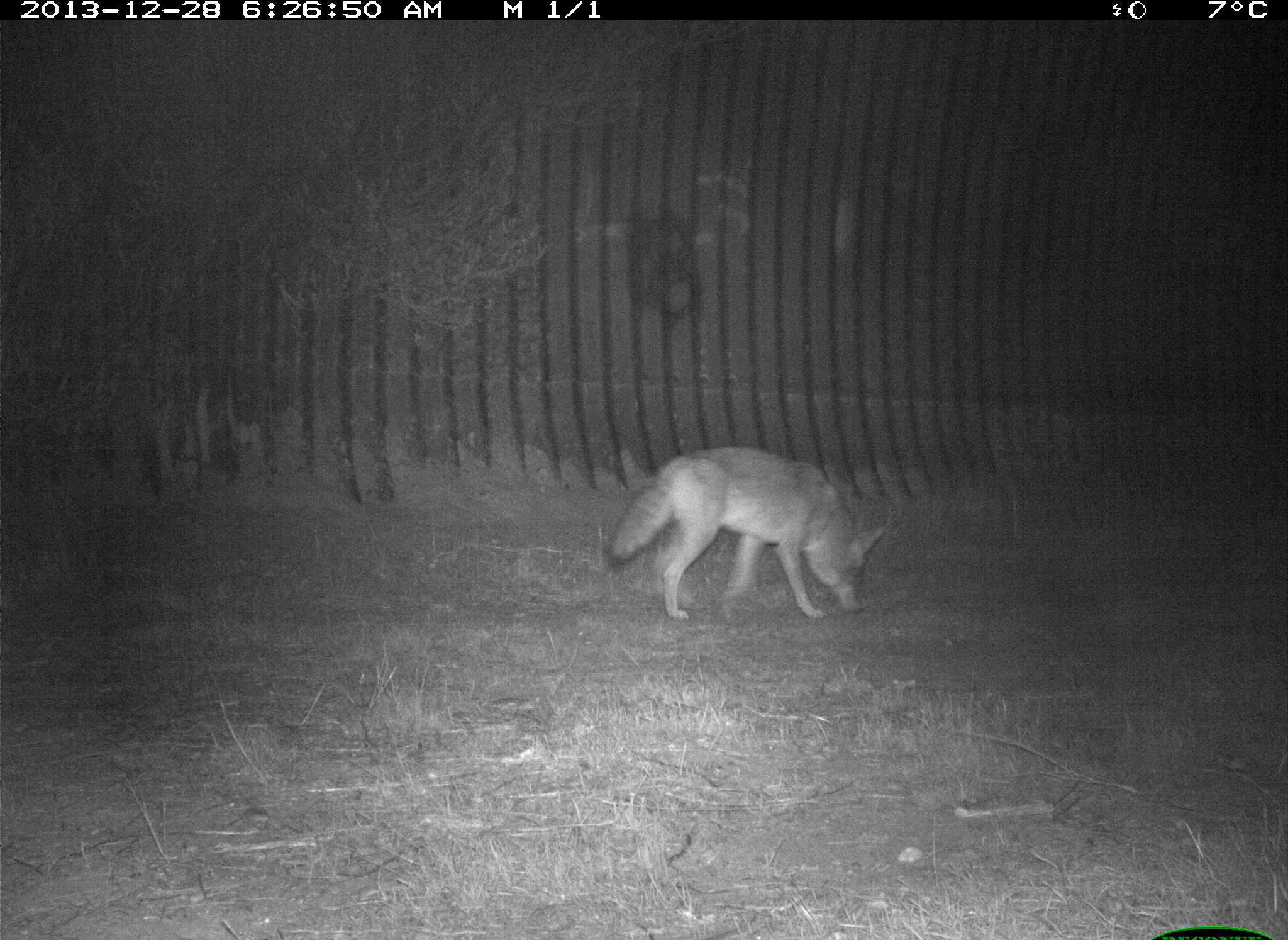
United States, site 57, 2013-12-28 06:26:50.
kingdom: Animalia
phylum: Chordata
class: Mammalia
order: Carnivora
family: Canidae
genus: Canis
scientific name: Canis latrans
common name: coyote